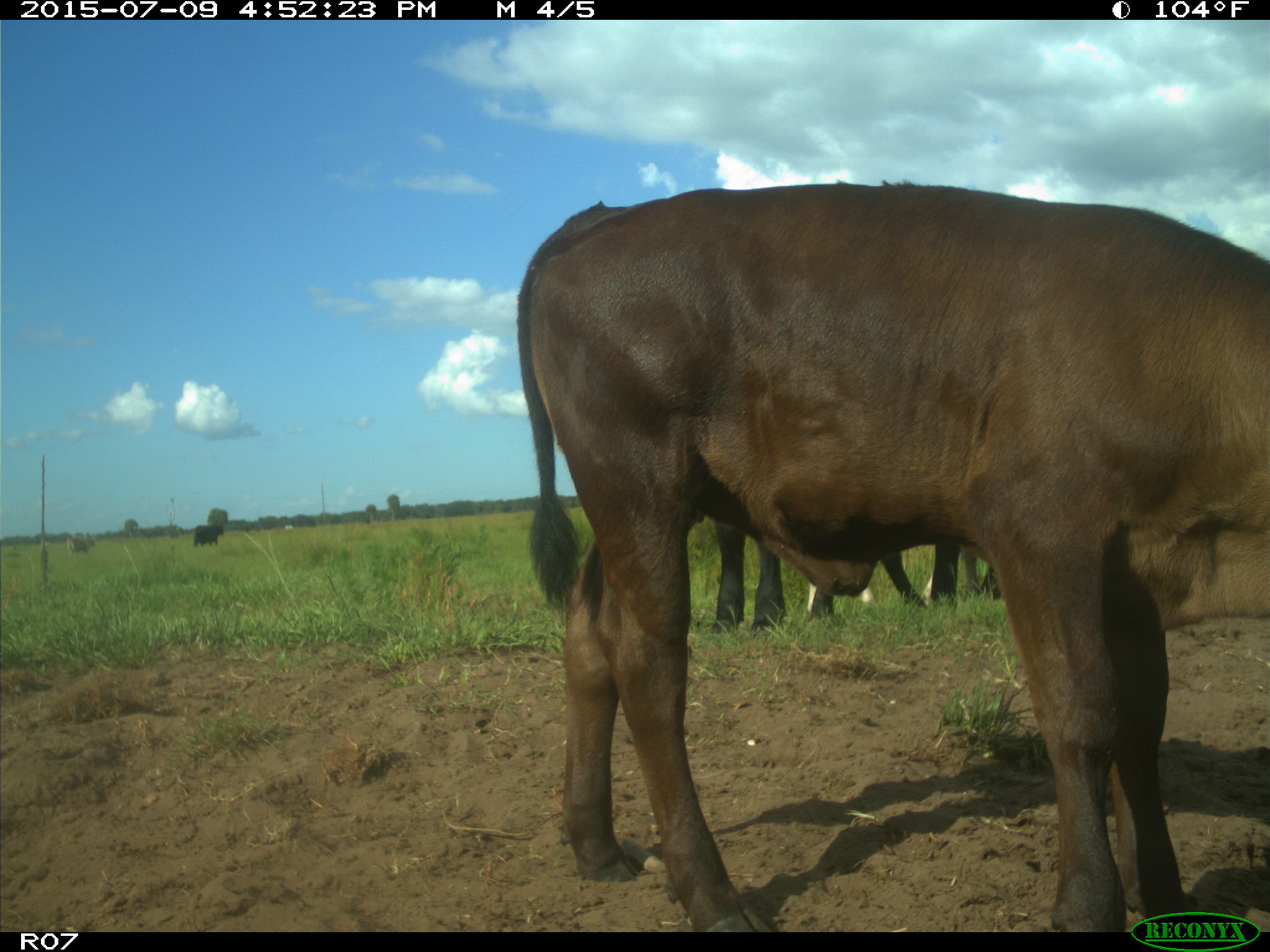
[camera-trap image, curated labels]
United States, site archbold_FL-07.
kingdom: Animalia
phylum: Chordata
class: Mammalia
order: Artiodactyla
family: Bovidae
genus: Bos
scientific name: Bos taurus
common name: domestic cow